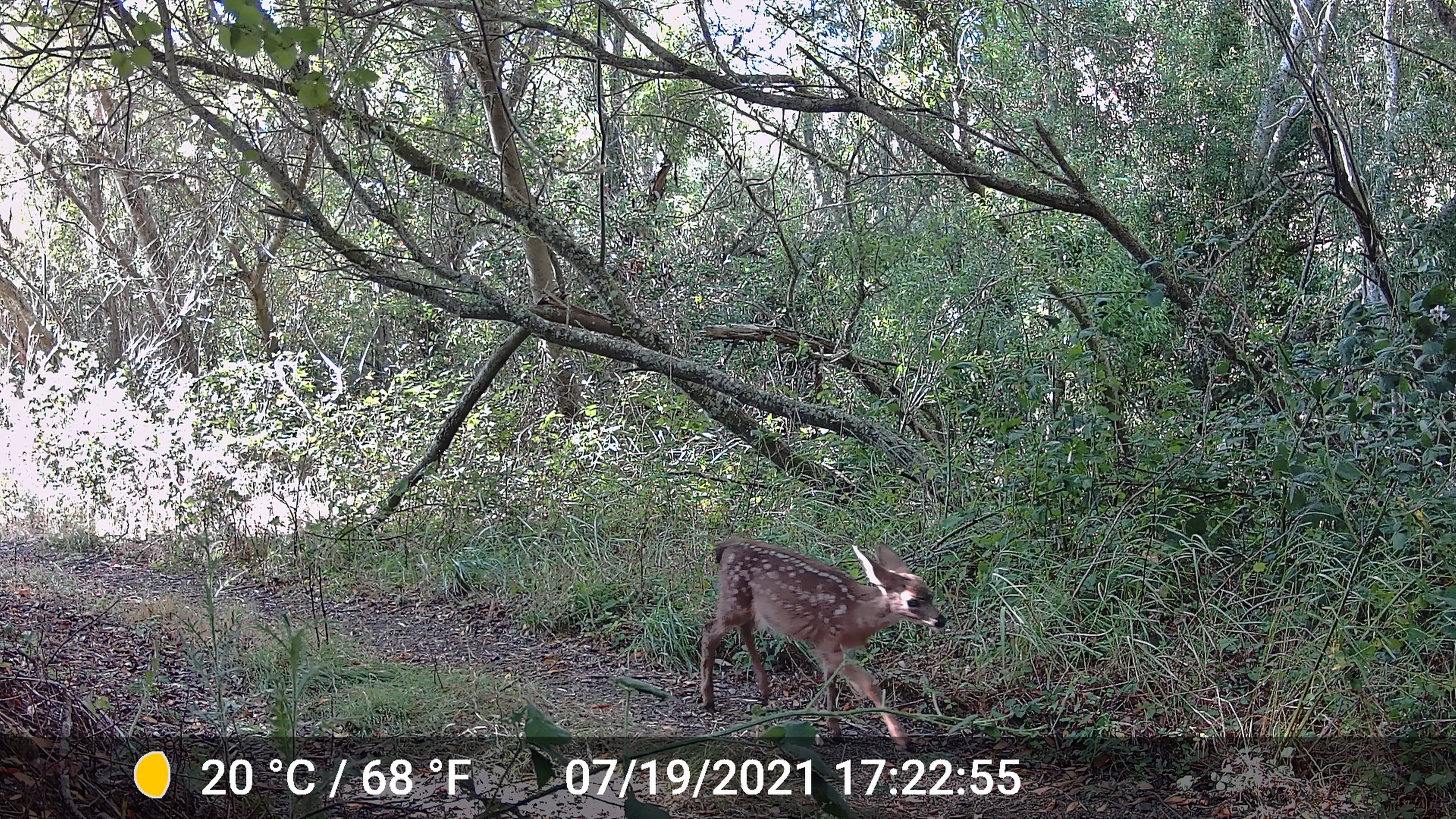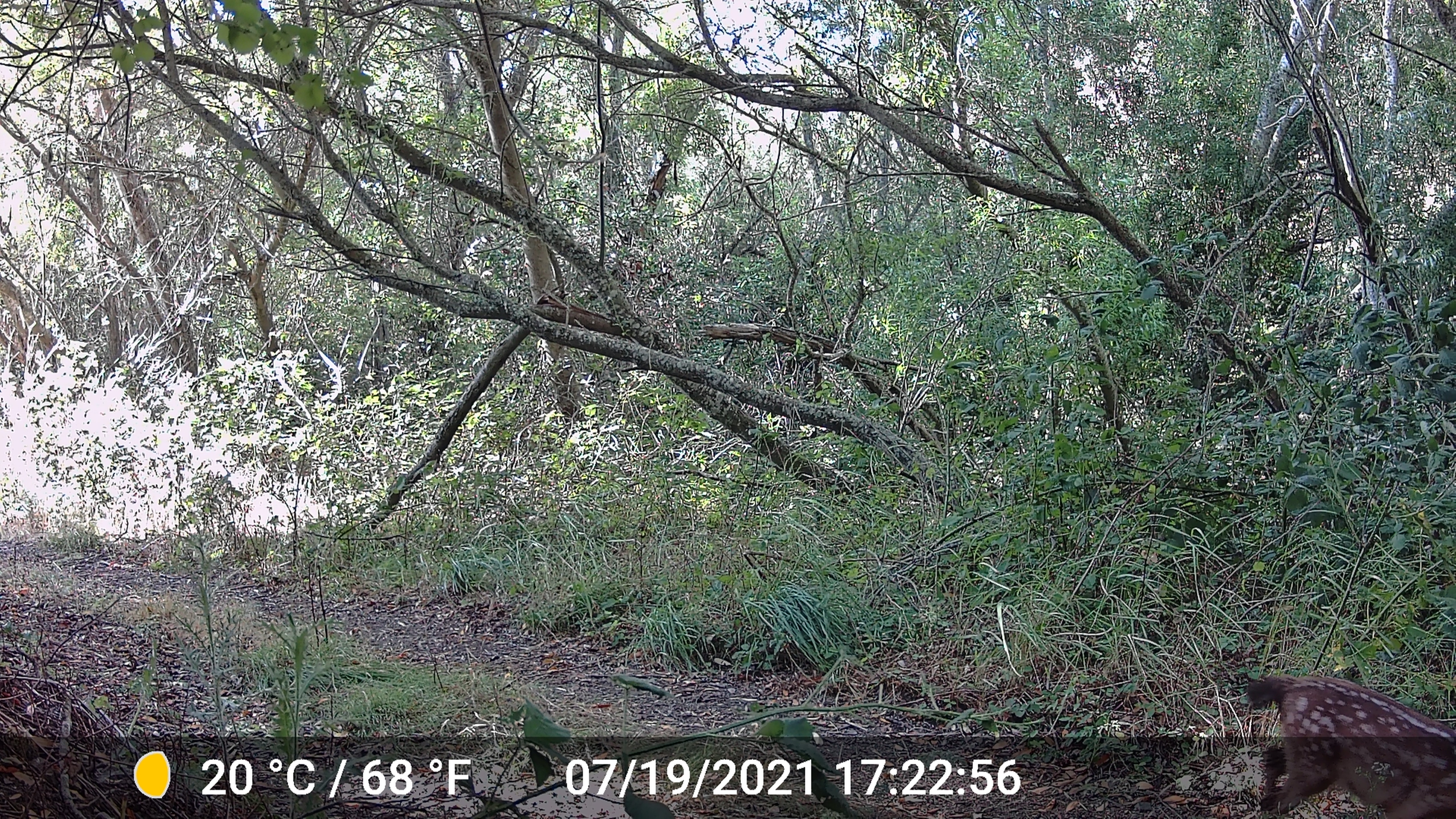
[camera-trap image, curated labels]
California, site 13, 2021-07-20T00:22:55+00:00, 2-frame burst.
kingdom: Animalia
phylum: Chordata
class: Mammalia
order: Artiodactyla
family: Cervidae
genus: Odocoileus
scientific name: Odocoileus hemionus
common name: mule deer